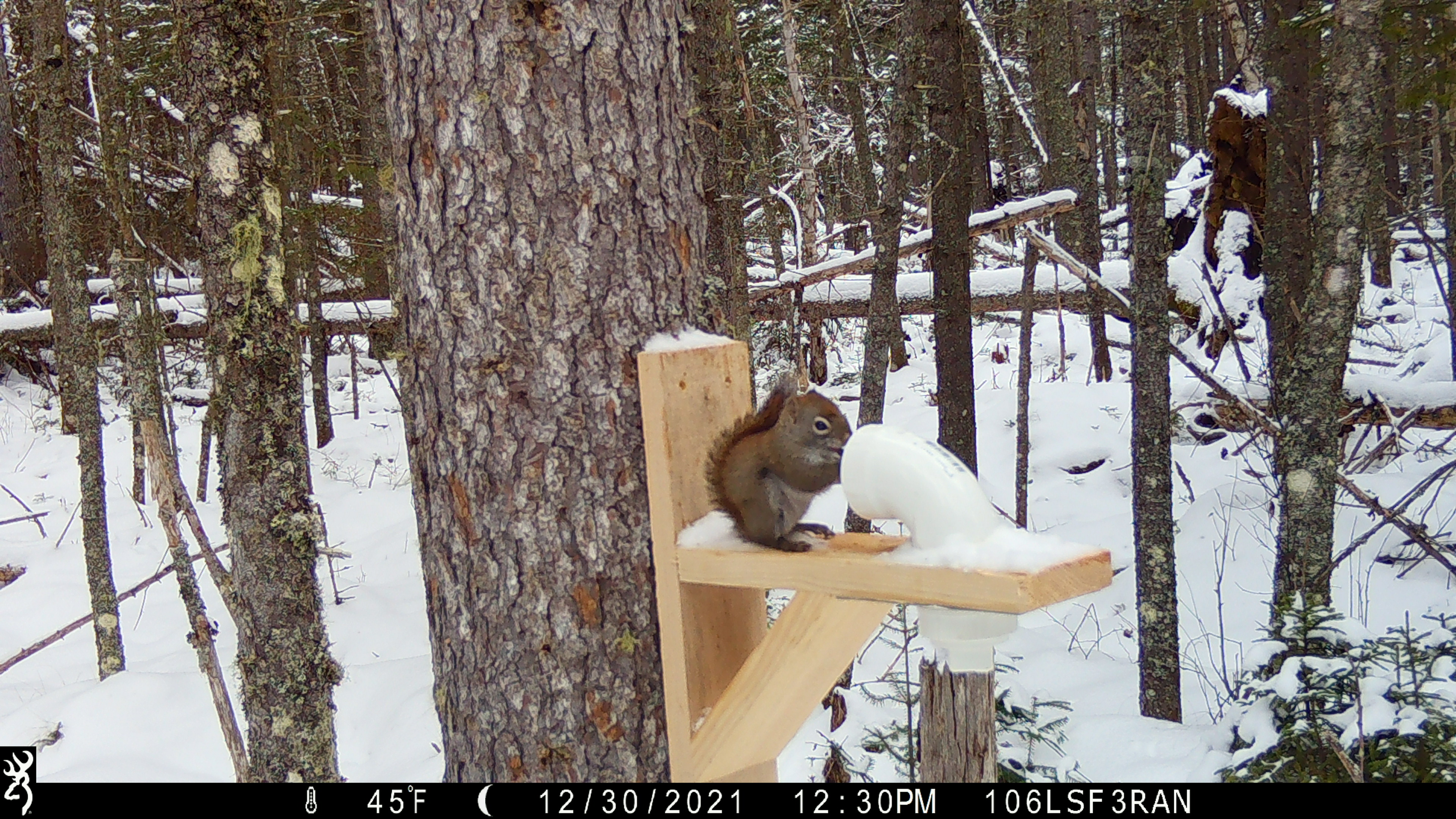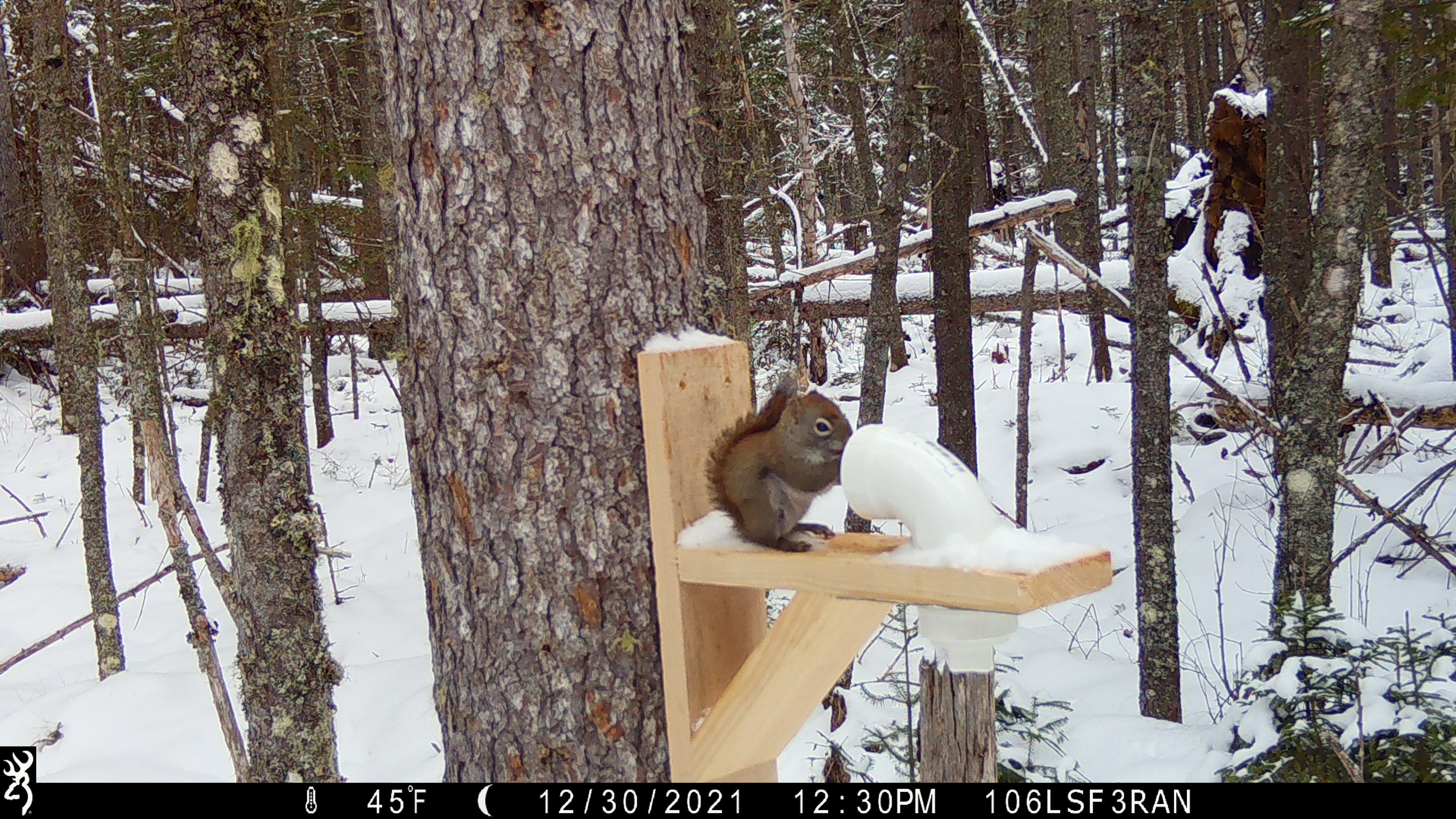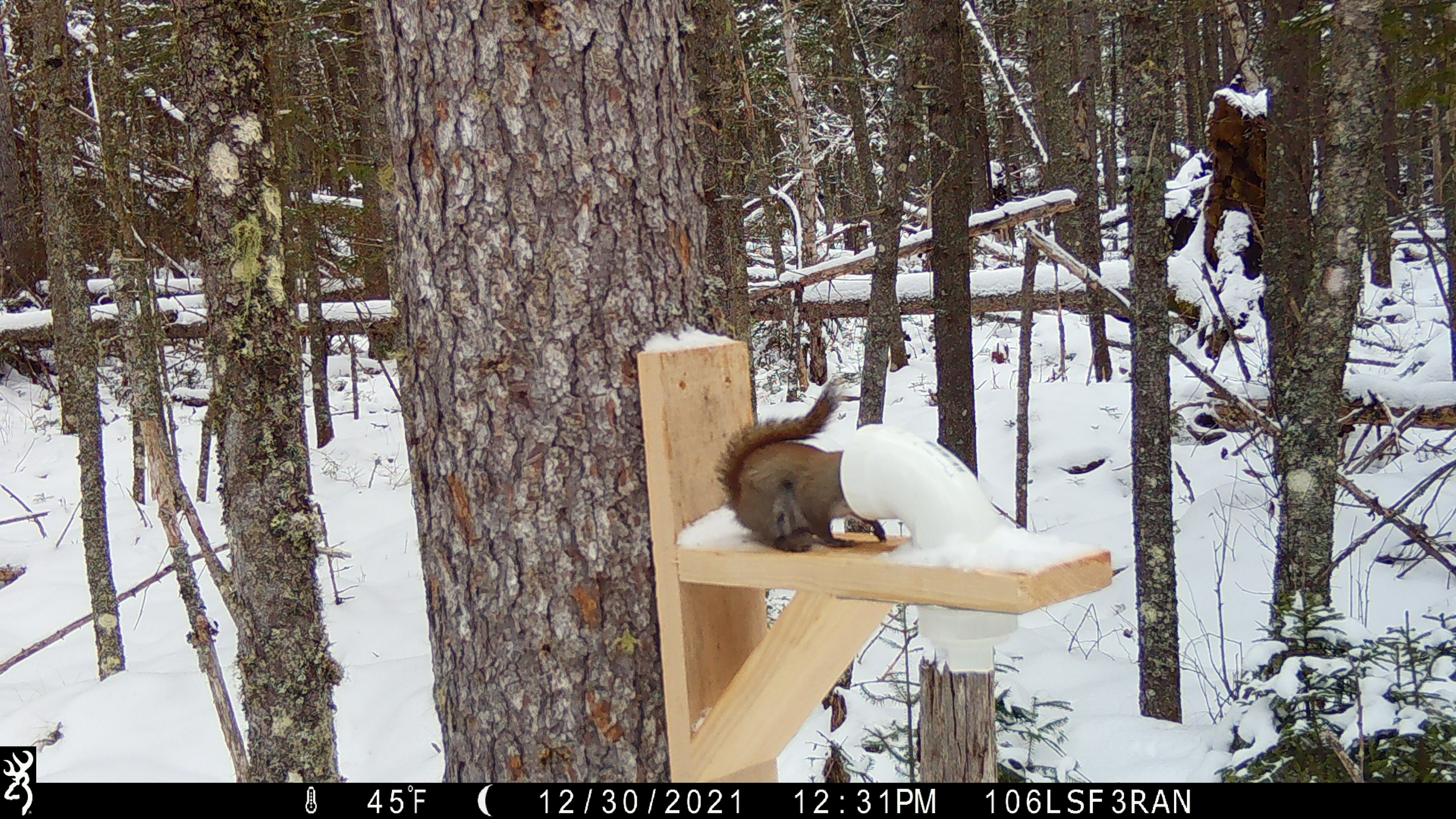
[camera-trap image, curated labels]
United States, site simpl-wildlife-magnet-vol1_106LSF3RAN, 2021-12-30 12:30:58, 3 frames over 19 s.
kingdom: Animalia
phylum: Chordata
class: Mammalia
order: Rodentia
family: Sciuridae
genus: Tamiasciurus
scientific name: Tamiasciurus hudsonicus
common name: red squirrel